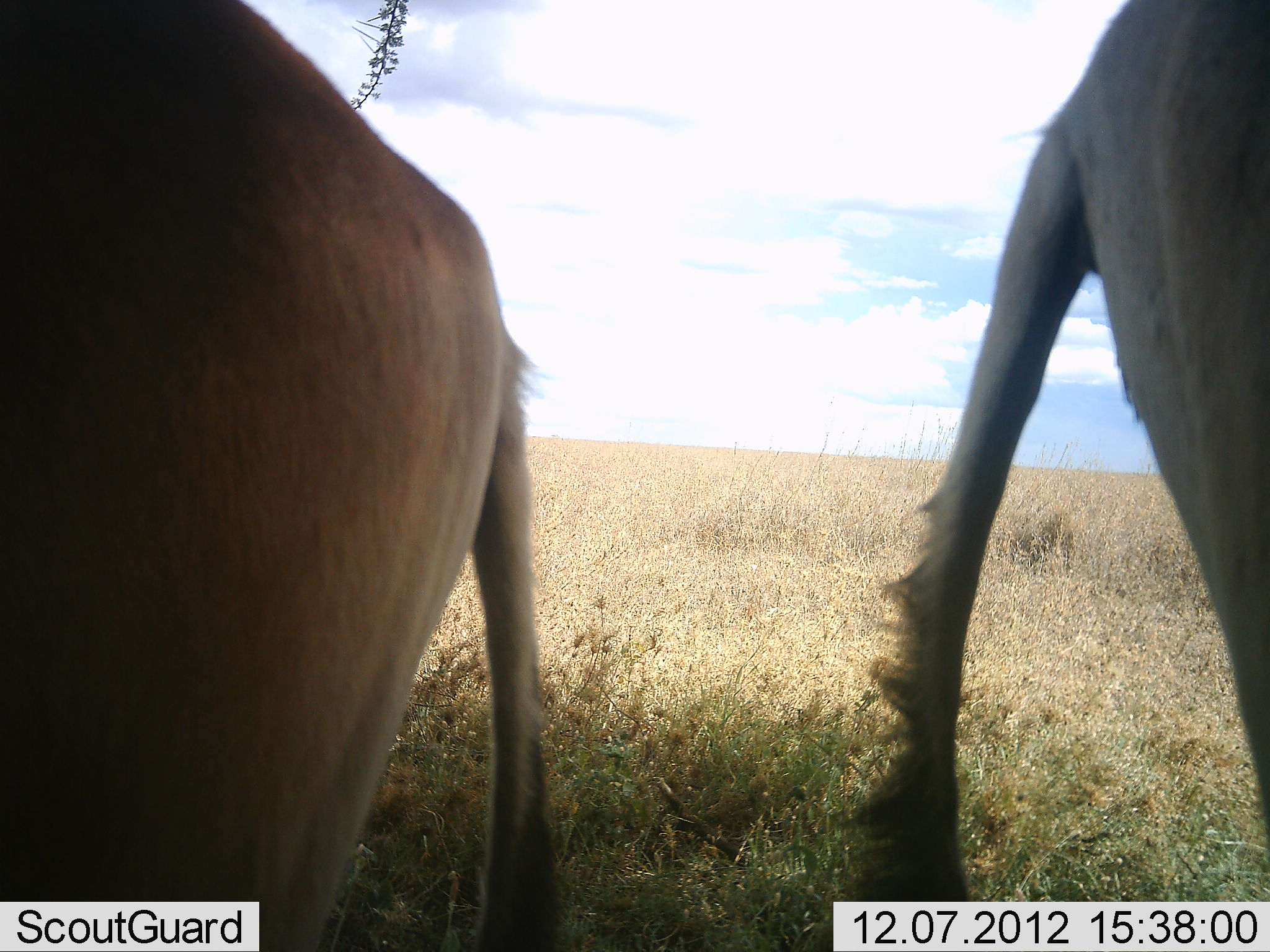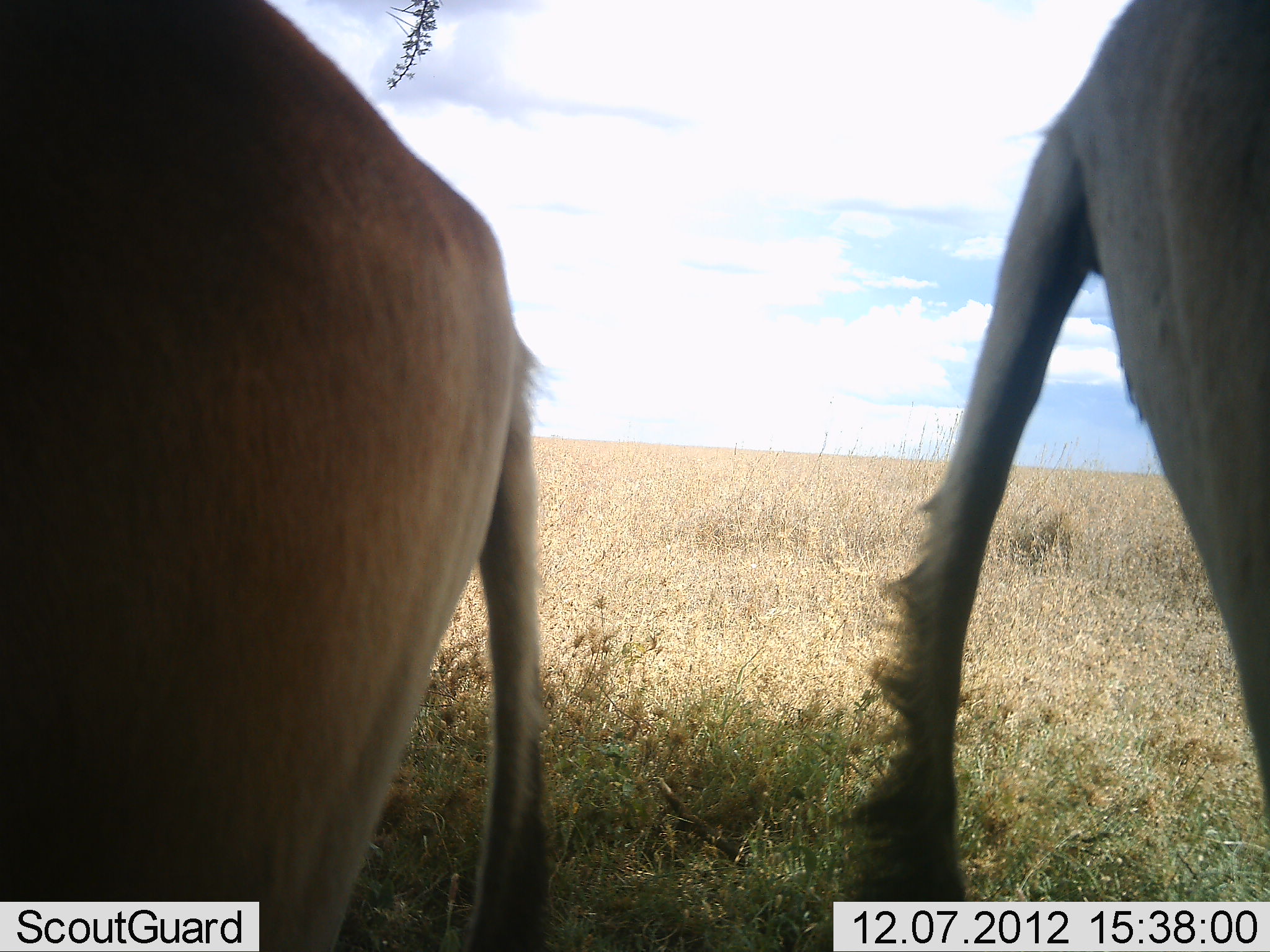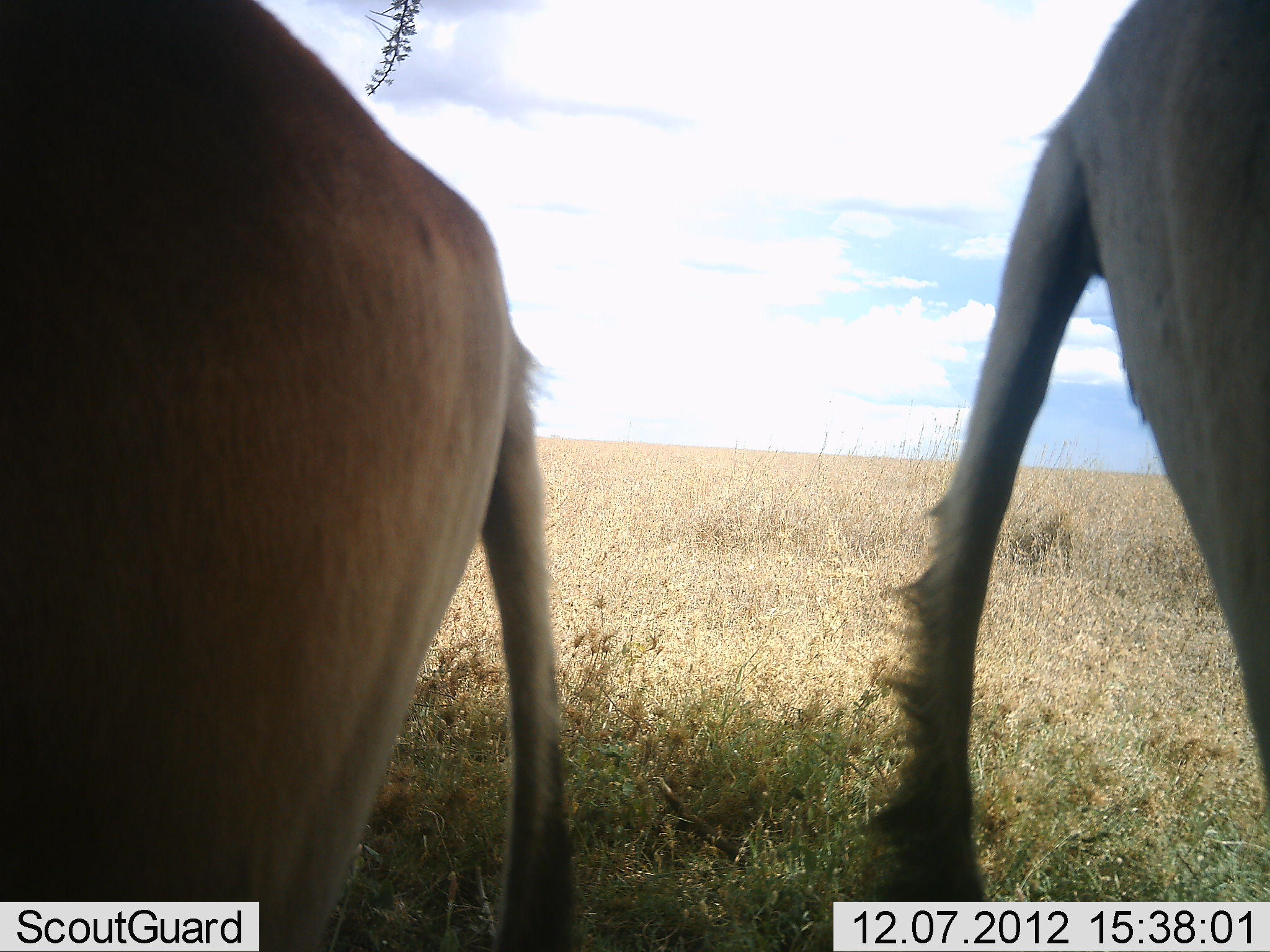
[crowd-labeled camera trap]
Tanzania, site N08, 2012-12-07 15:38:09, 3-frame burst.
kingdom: Animalia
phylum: Chordata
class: Mammalia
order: Artiodactyla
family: Bovidae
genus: Alcelaphus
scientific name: Alcelaphus buselaphus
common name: hartebeest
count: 2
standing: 100%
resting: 0%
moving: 0%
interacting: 0%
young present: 0%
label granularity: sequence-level